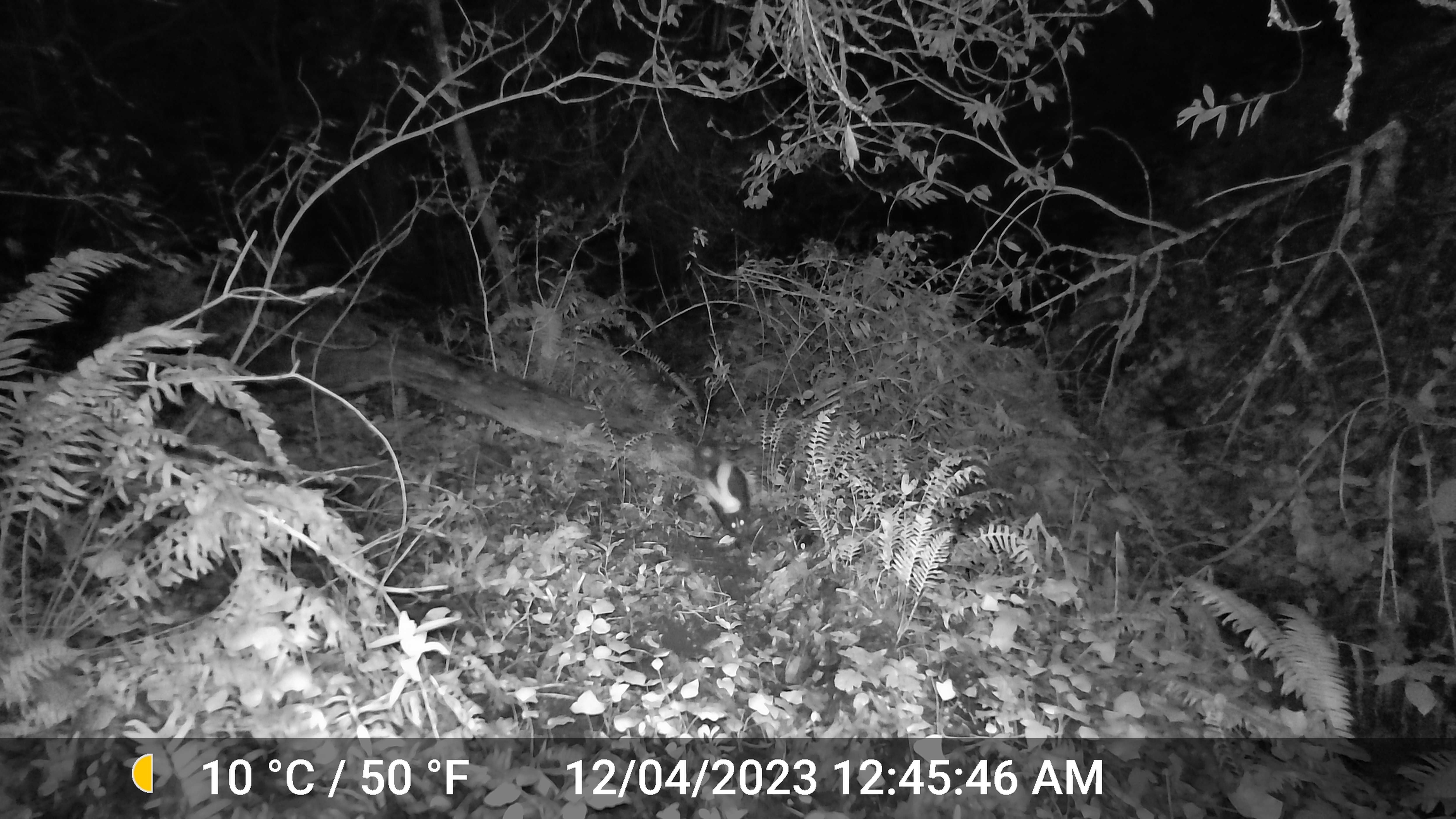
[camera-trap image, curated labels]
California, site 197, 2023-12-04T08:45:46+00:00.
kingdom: Animalia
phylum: Chordata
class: Mammalia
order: Carnivora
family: Mephitidae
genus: Mephitis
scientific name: Mephitis mephitis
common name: striped skunk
Striped skunk (Mephitis mephitis).